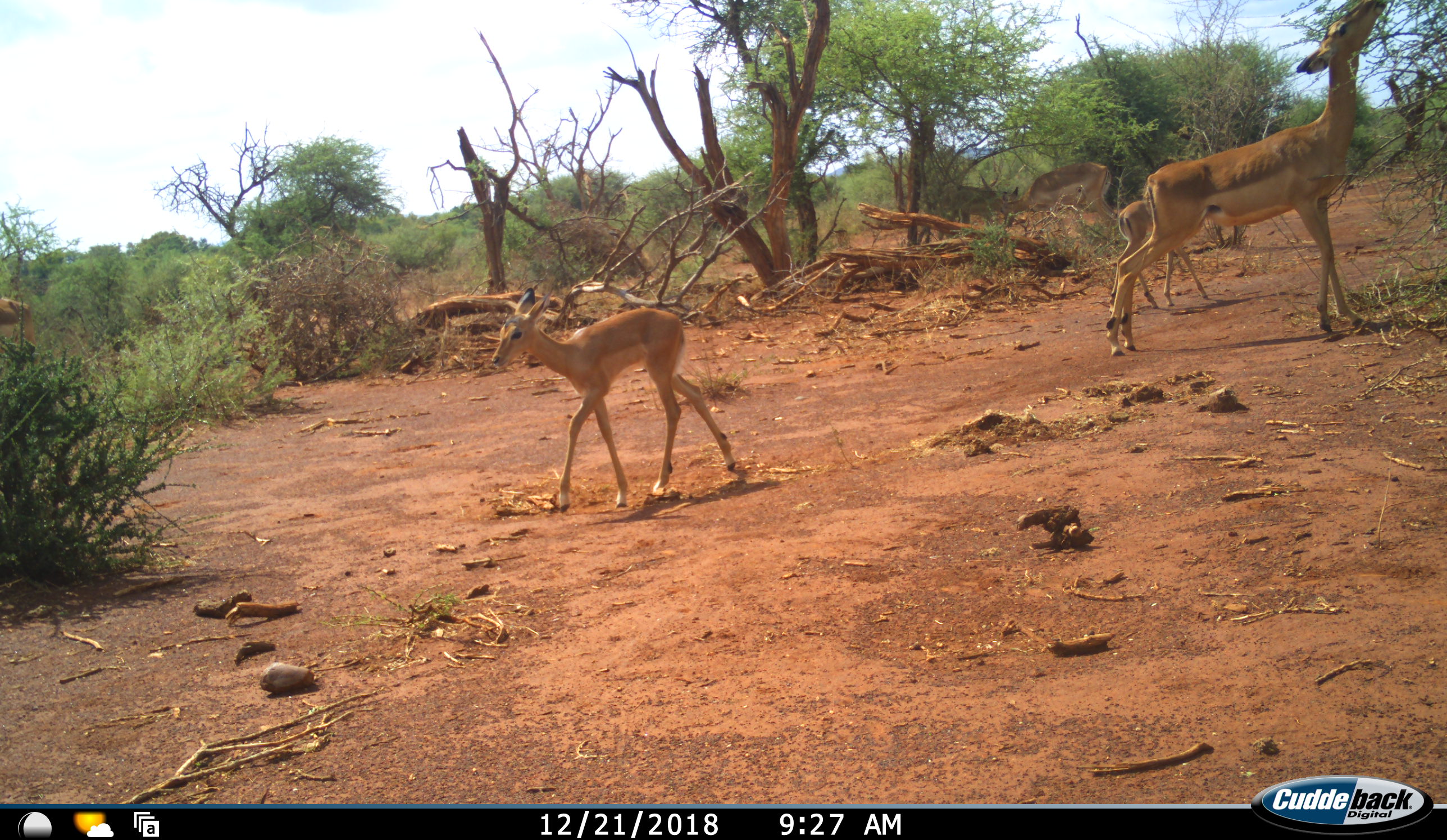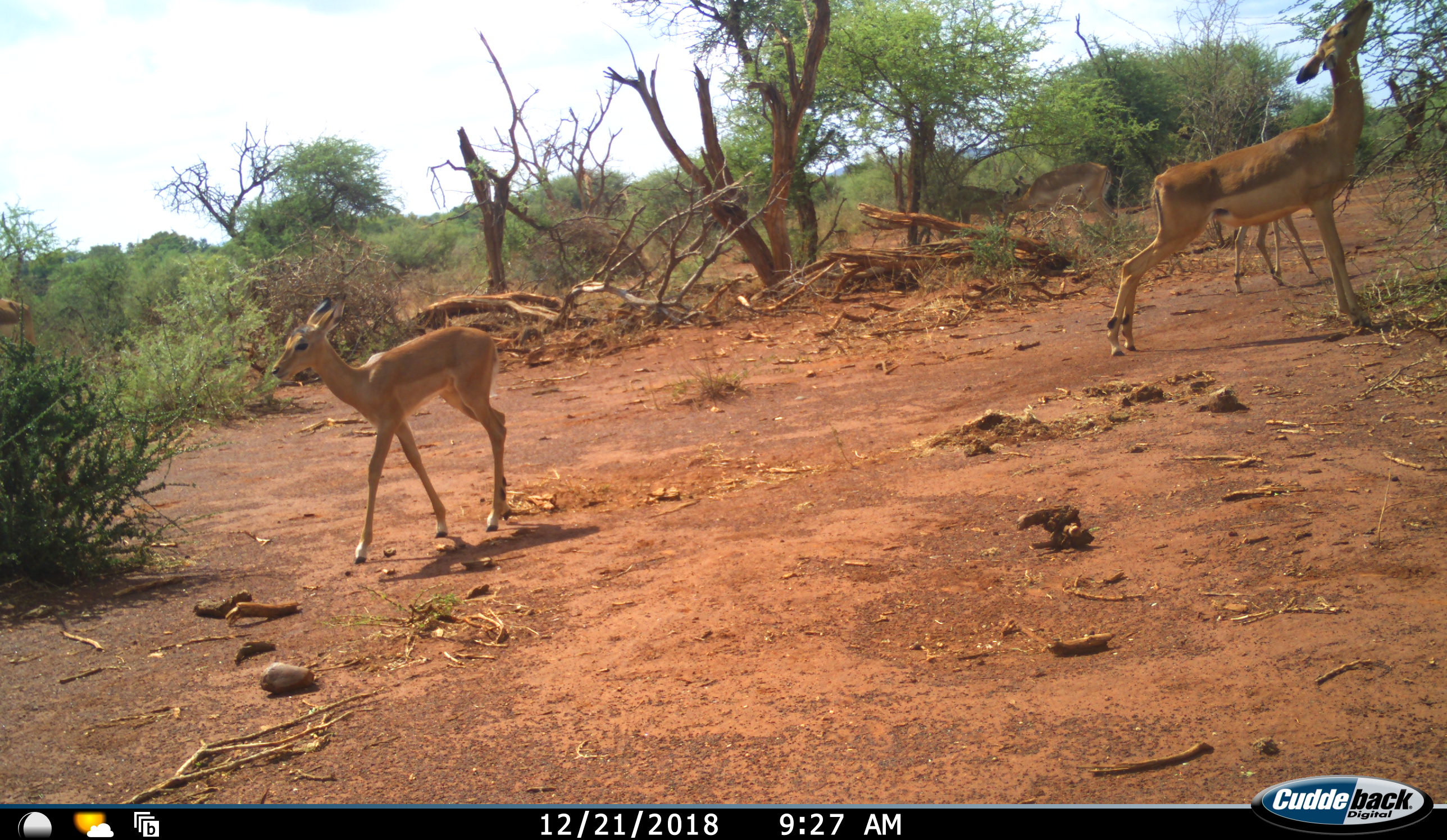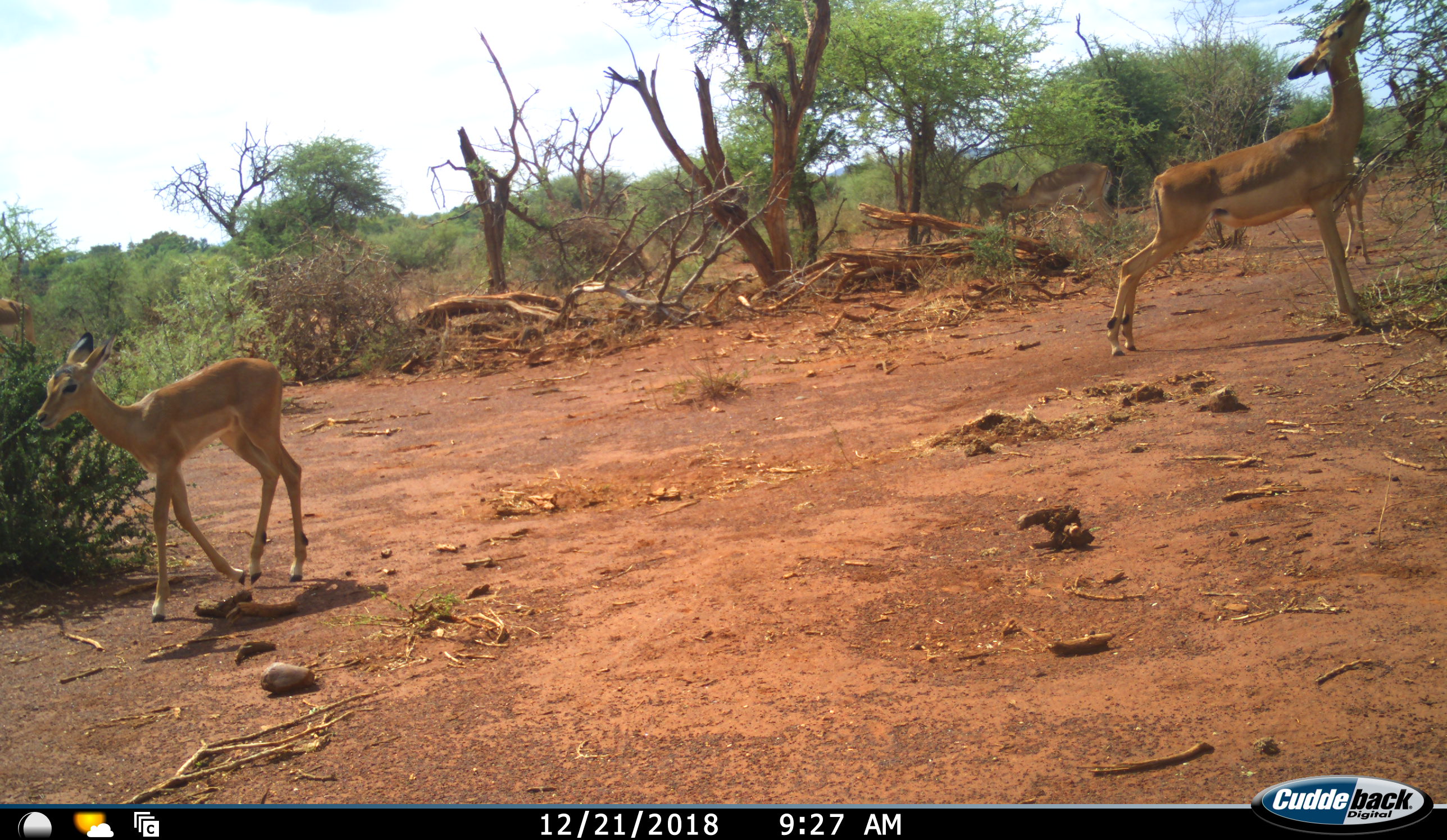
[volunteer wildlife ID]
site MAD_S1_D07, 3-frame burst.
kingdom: Animalia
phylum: Chordata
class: Mammalia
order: Artiodactyla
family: Bovidae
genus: Aepyceros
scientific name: Aepyceros melampus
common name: impala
Impala (Aepyceros melampus), count 4. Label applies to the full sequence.